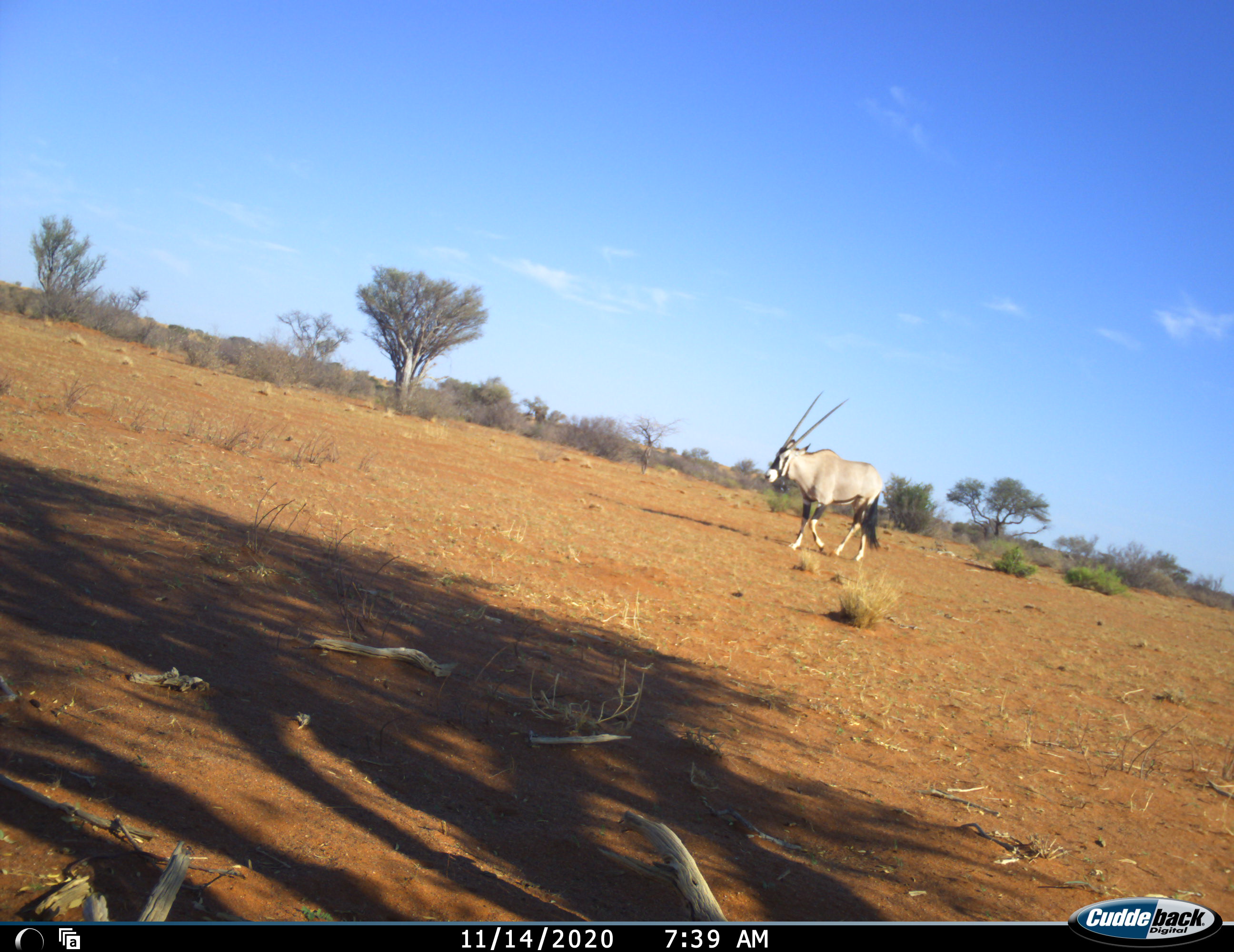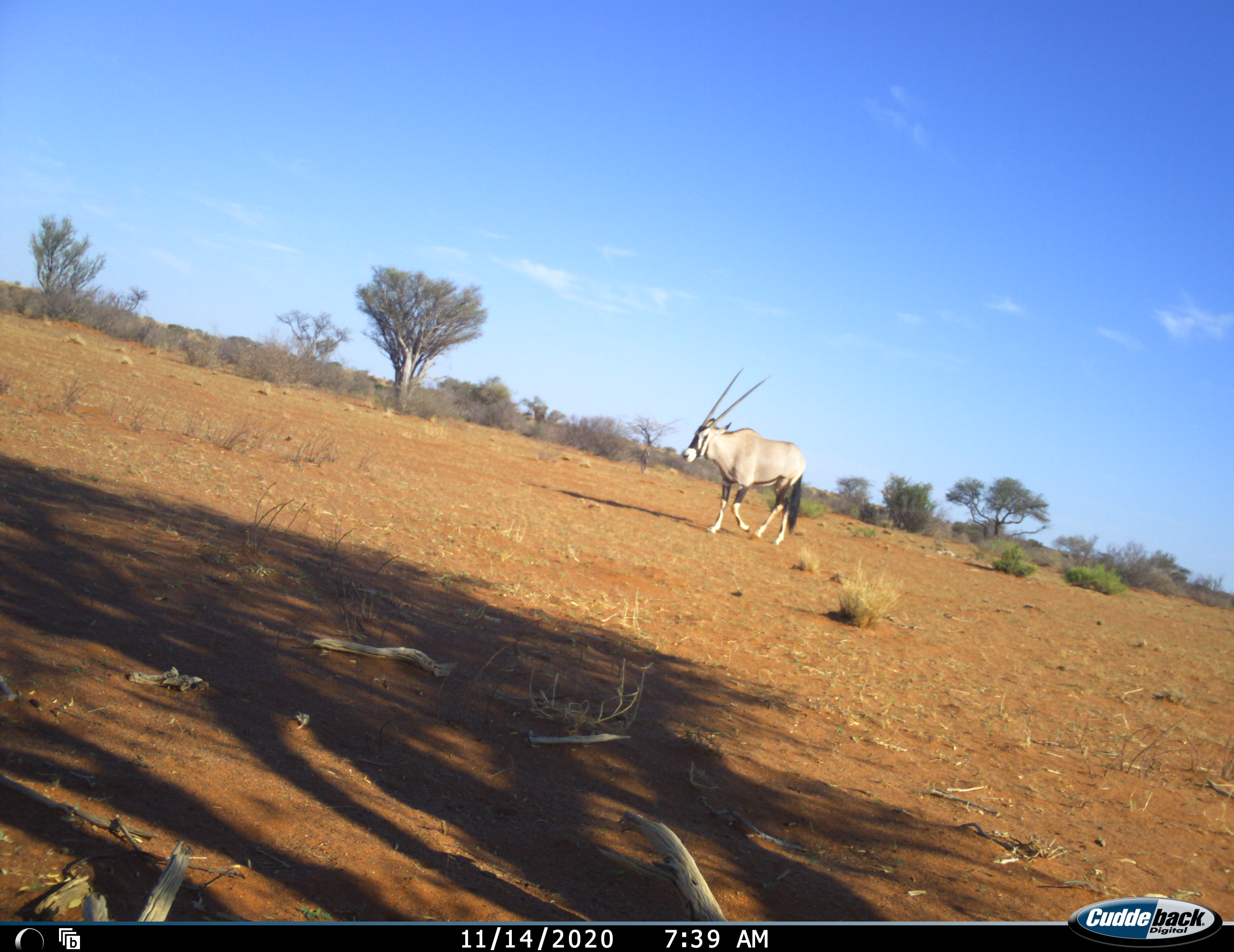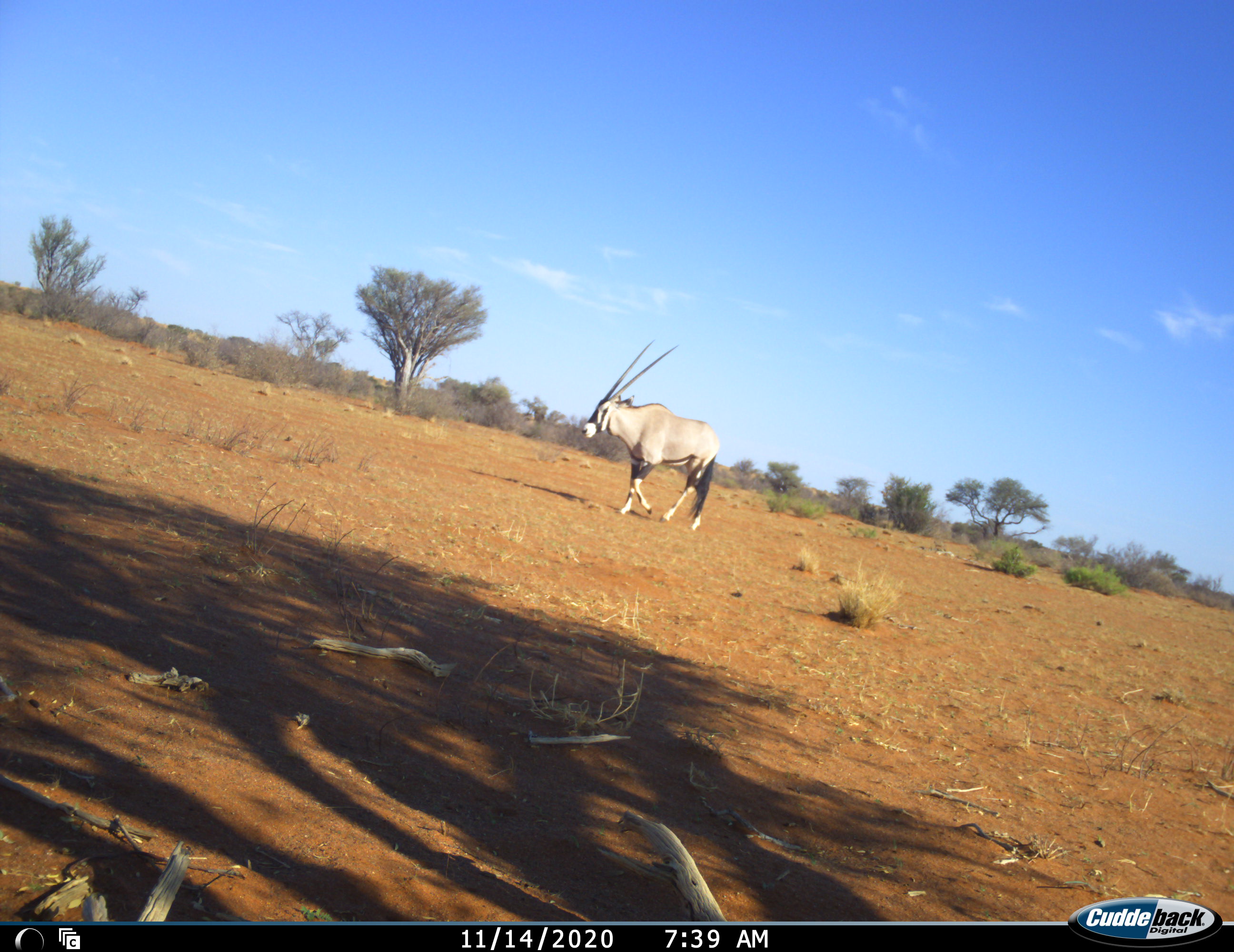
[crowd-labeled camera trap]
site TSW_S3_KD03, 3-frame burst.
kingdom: Animalia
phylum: Chordata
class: Mammalia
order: Artiodactyla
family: Bovidae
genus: Oryx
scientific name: Oryx gazella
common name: gemsbok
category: oryx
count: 1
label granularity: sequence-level